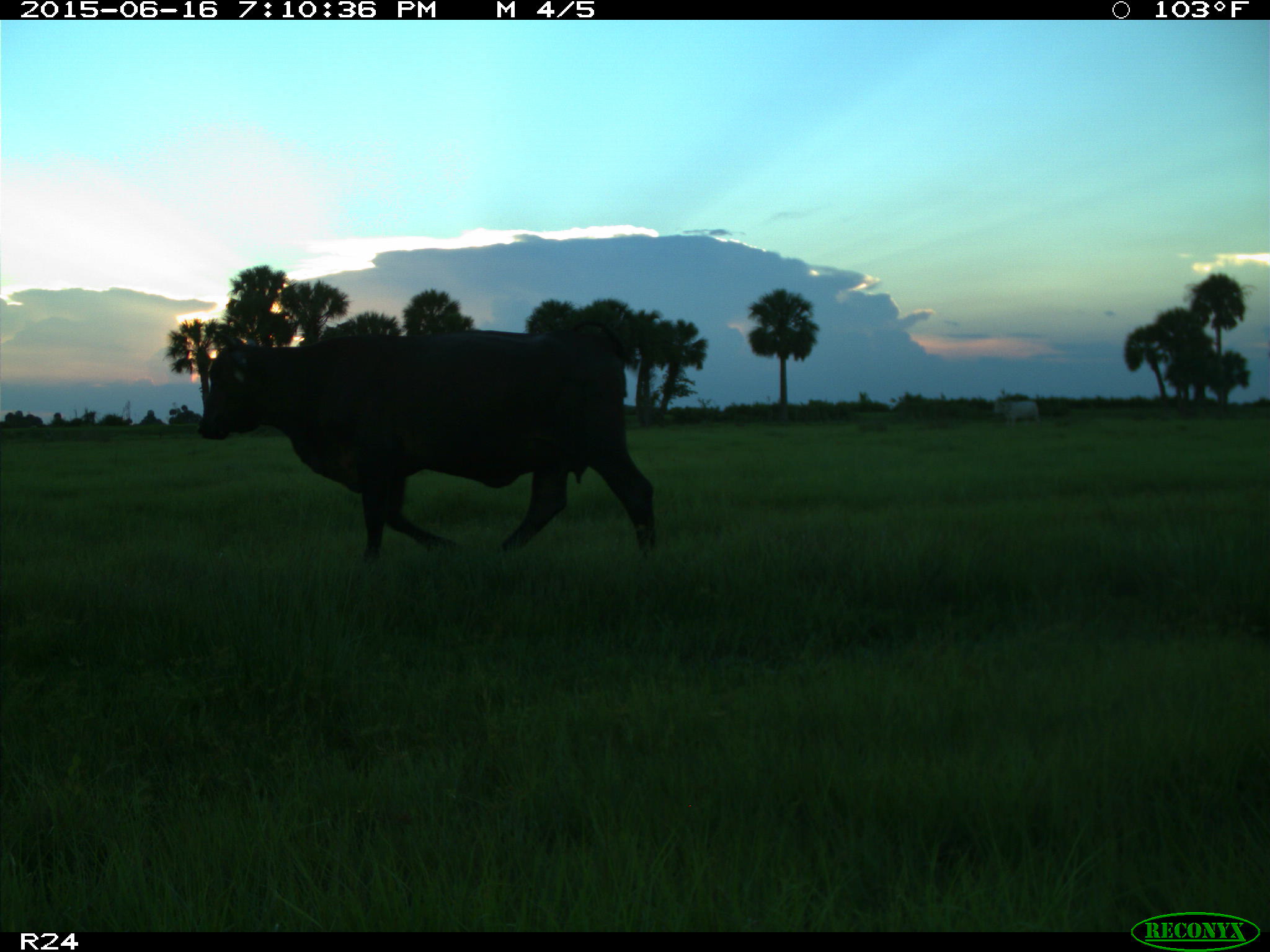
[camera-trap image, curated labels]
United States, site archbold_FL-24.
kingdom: Animalia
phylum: Chordata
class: Mammalia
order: Artiodactyla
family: Bovidae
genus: Bos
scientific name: Bos taurus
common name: domestic cow